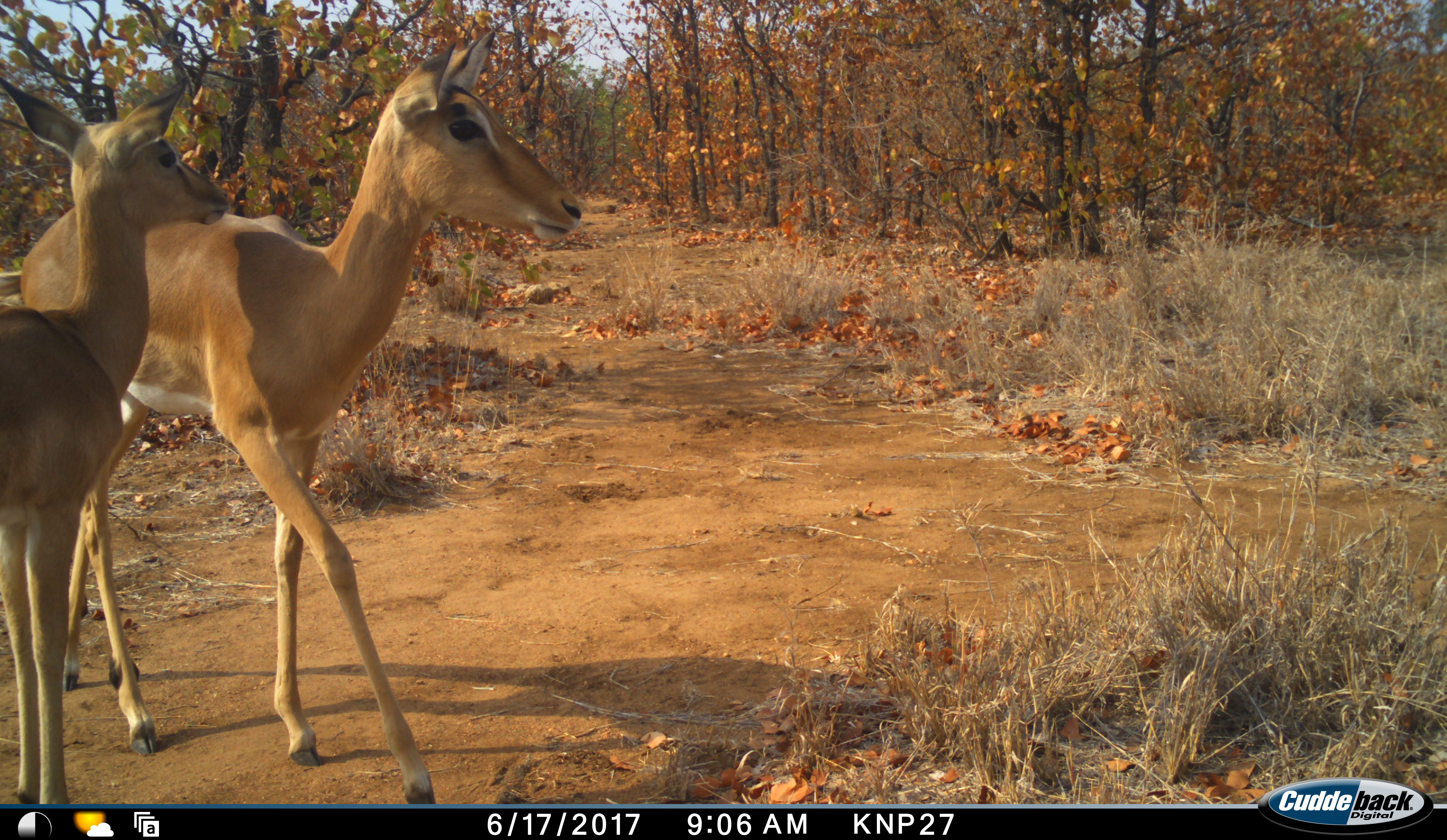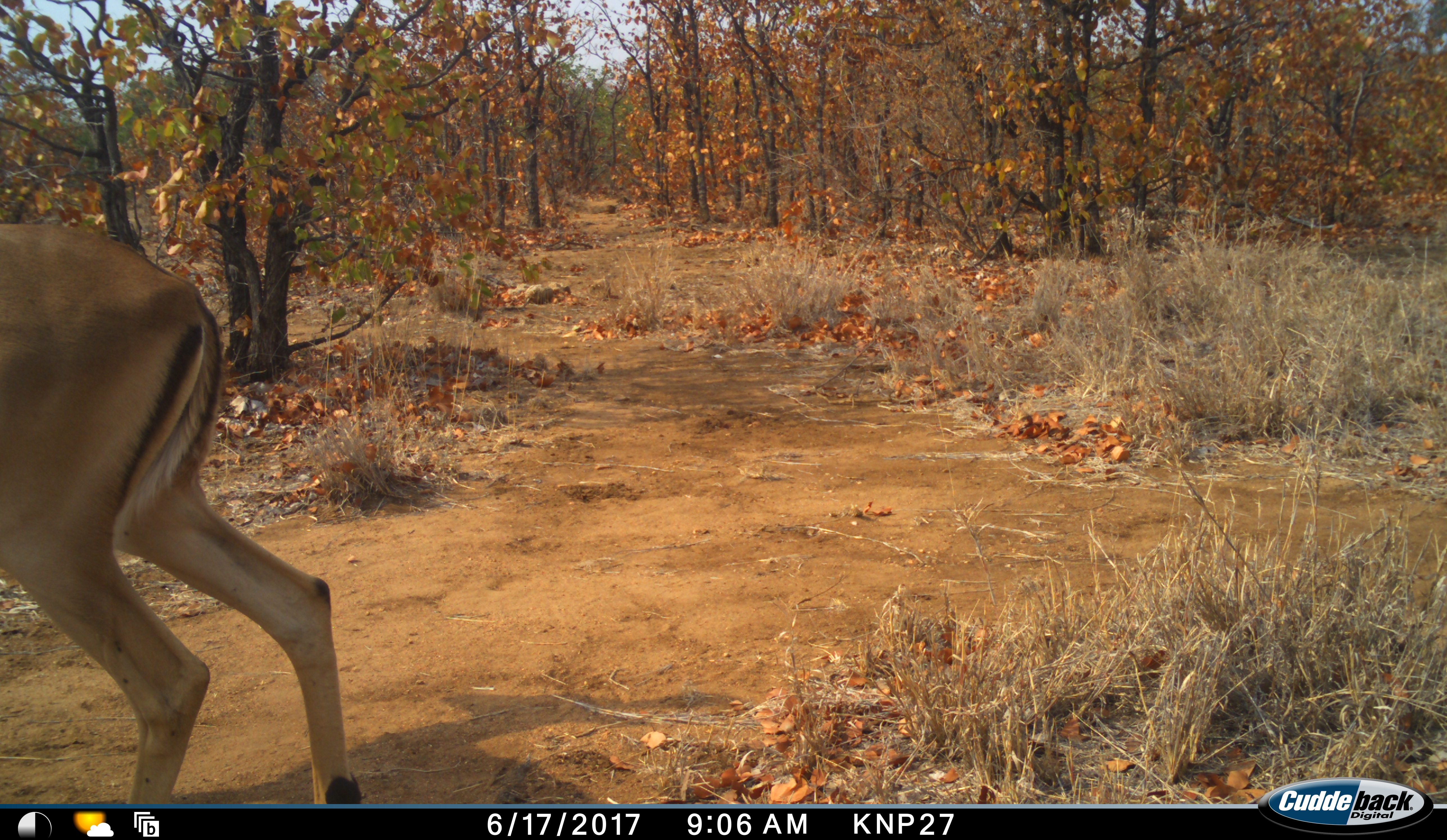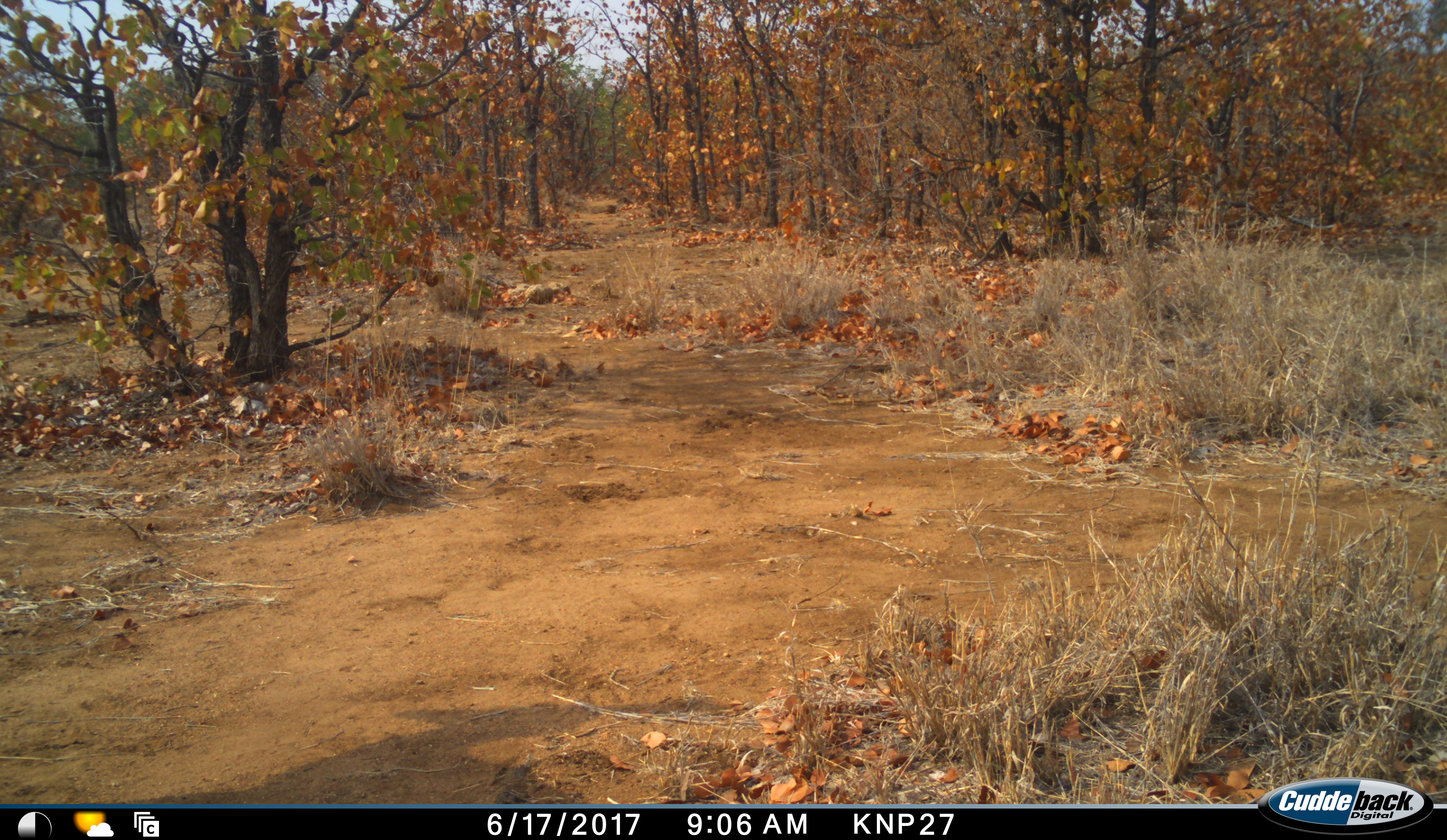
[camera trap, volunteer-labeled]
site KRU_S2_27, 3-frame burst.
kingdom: Animalia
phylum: Chordata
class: Mammalia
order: Artiodactyla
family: Bovidae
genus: Aepyceros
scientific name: Aepyceros melampus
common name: impala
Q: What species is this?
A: Impala (Aepyceros melampus).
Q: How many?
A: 2.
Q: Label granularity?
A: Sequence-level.